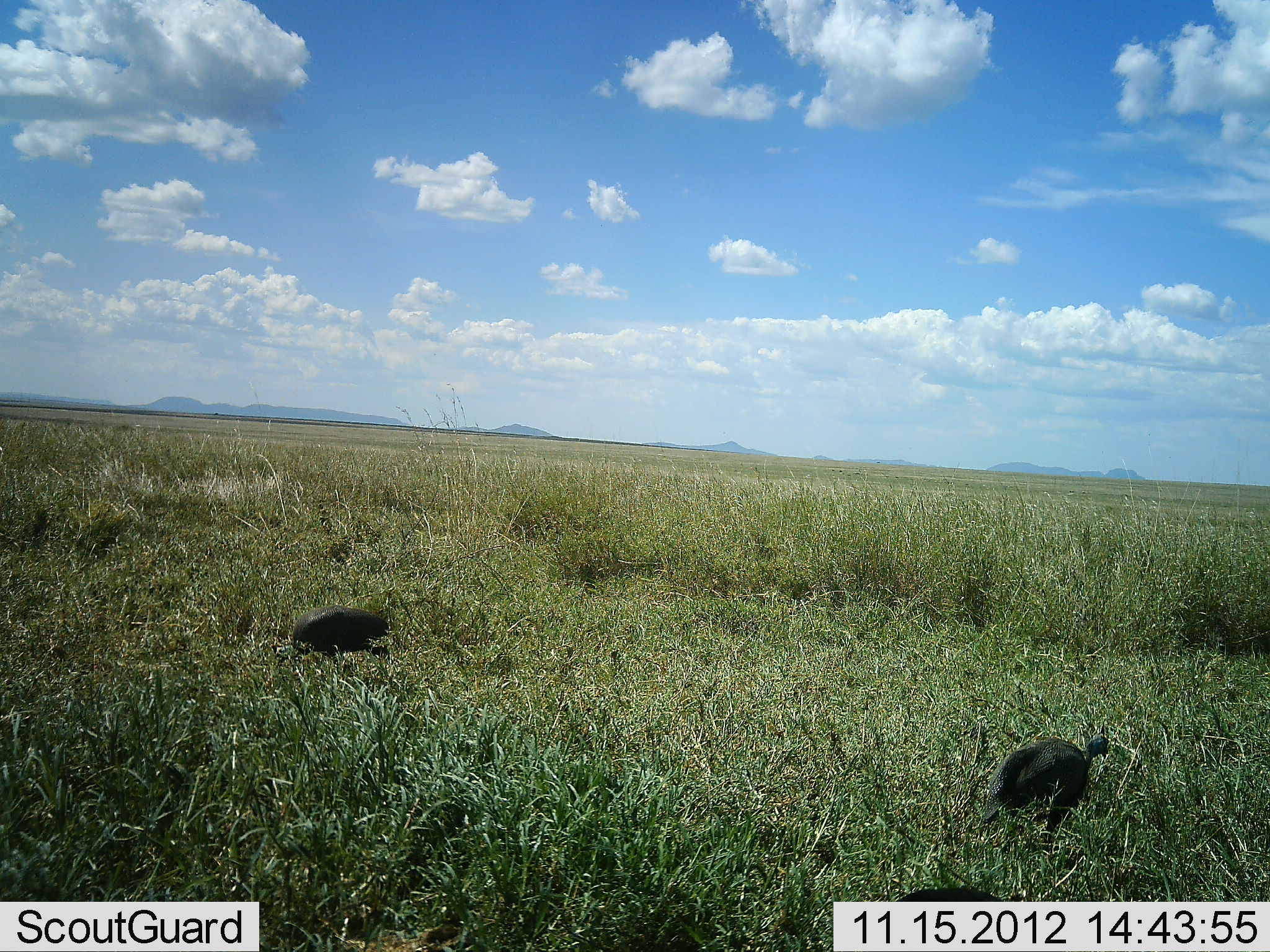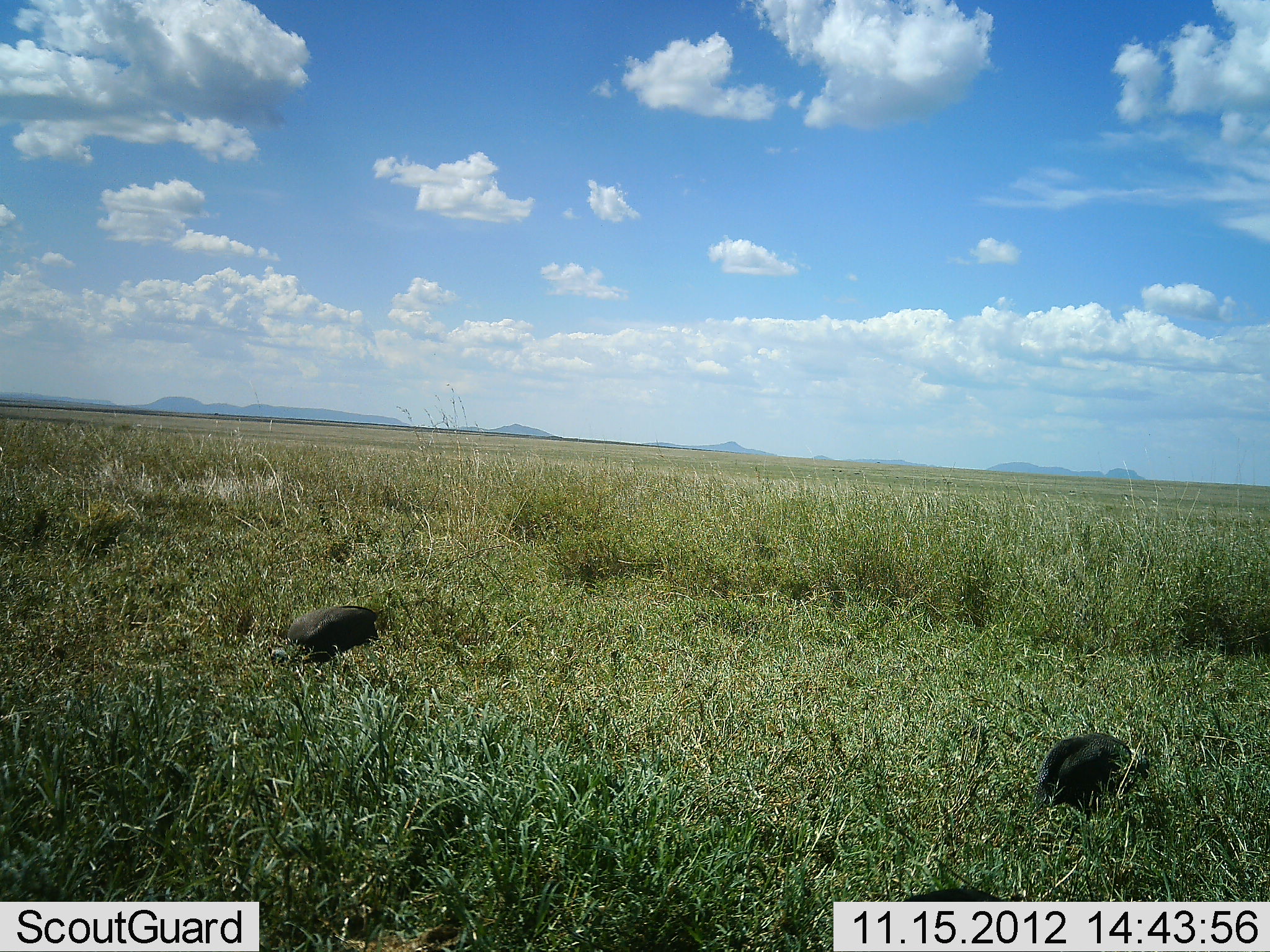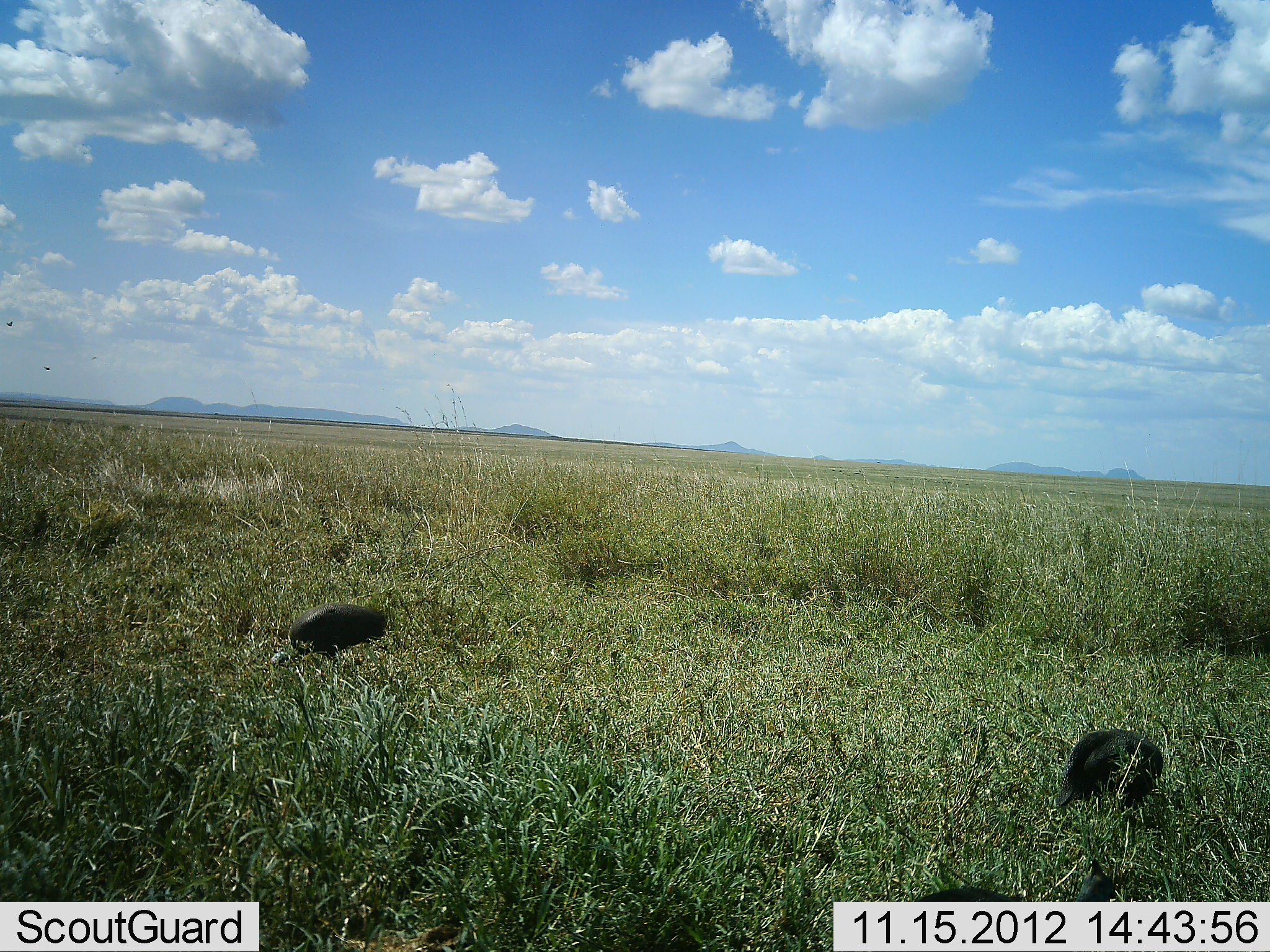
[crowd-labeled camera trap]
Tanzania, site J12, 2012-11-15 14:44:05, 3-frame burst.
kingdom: Animalia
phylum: Chordata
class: Aves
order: Galliformes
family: Numididae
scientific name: Numididae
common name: guinea fowl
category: guineafowl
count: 2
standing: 30%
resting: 0%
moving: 60%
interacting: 0%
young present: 0%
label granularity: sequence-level